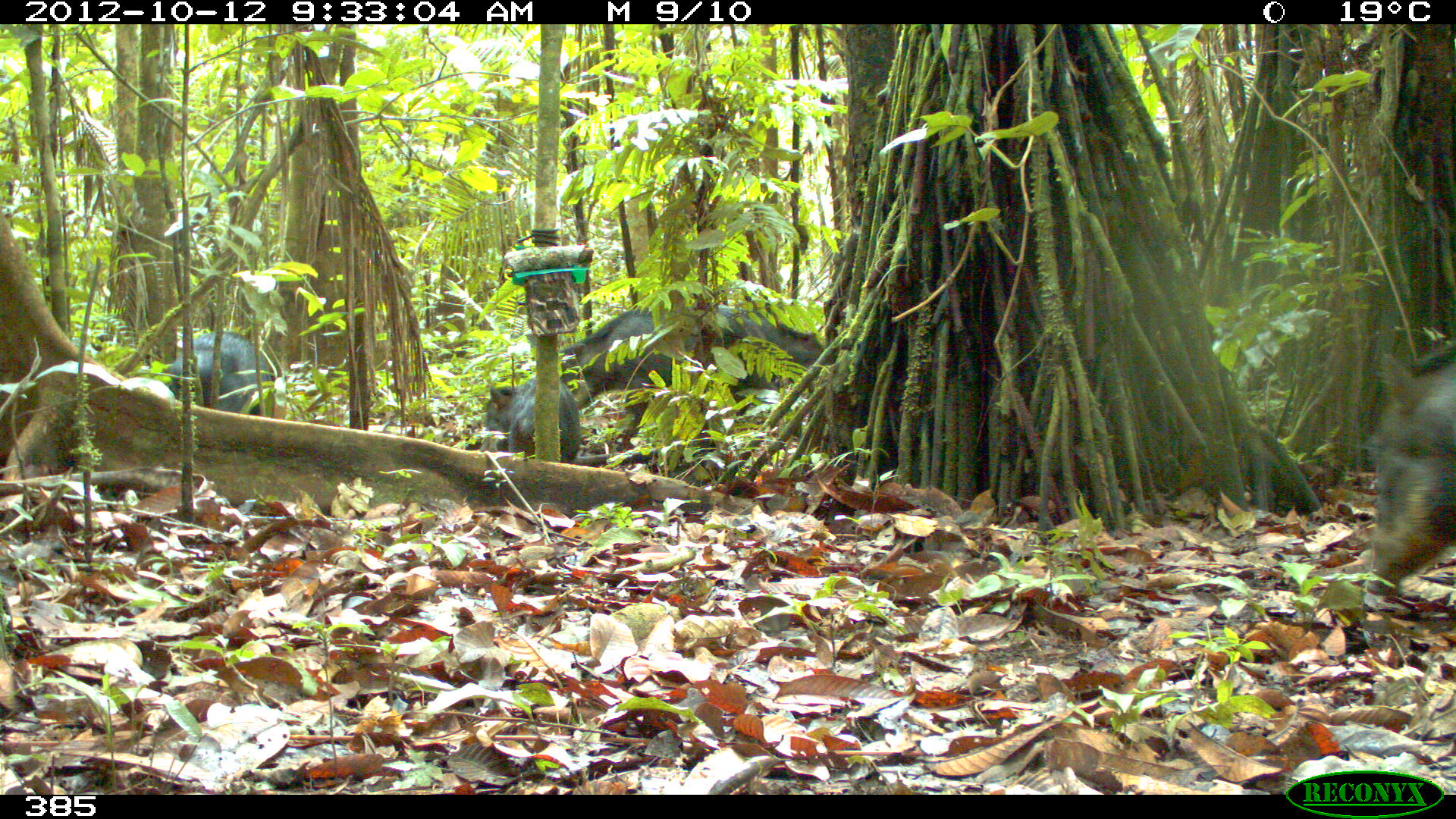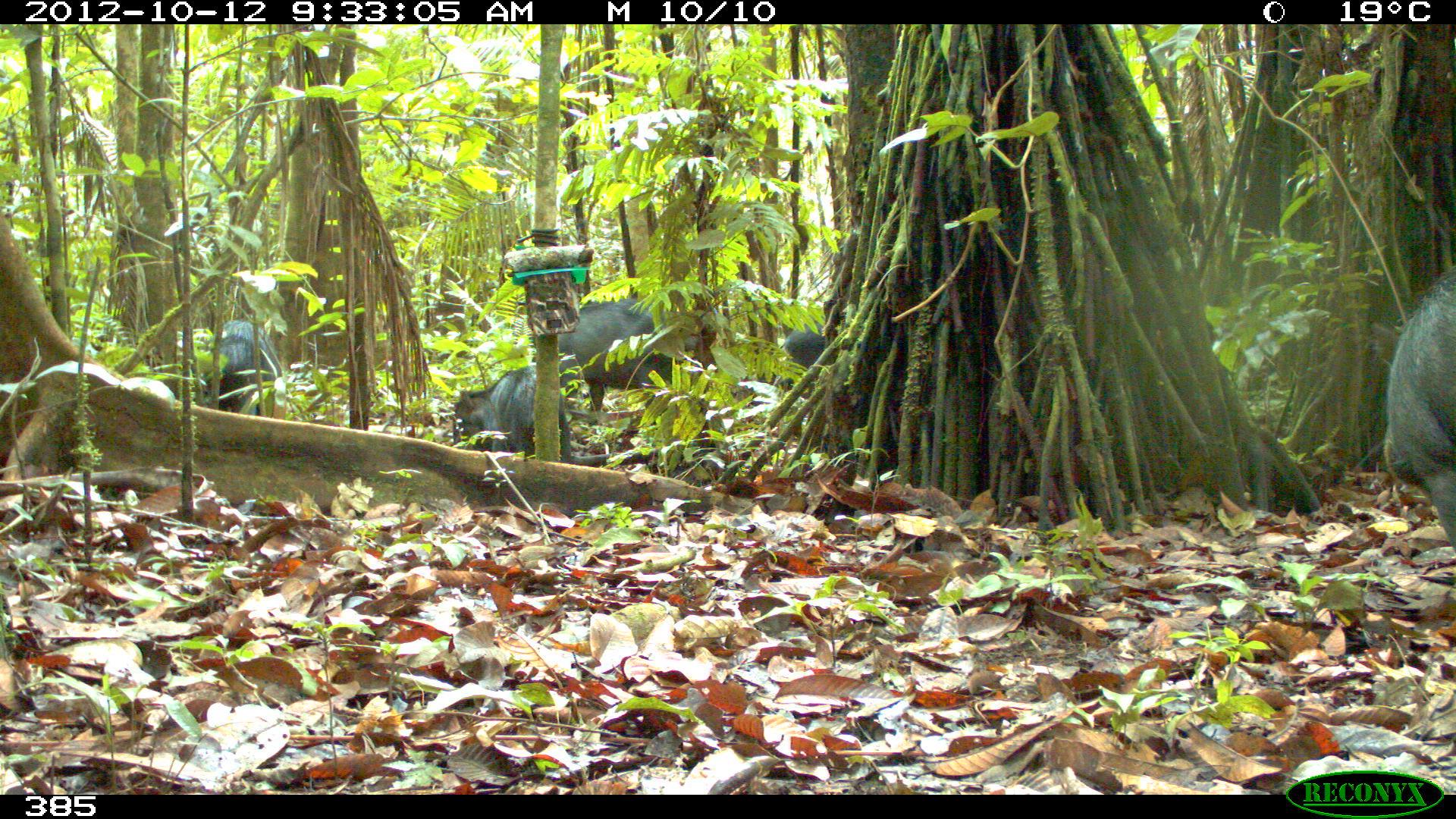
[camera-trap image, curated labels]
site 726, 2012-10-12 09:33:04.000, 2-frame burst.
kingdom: Animalia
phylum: Chordata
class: Mammalia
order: Artiodactyla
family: Tayassuidae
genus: Tayassu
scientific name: Tayassu pecari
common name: white-lipped peccary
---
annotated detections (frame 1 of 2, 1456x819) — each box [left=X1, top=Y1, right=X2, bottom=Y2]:
tayassu pecari: [left=1362, top=339, right=1455, bottom=595]; [left=556, top=305, right=725, bottom=443]; [left=684, top=304, right=834, bottom=412]; [left=481, top=371, right=582, bottom=462]; [left=168, top=330, right=274, bottom=415]